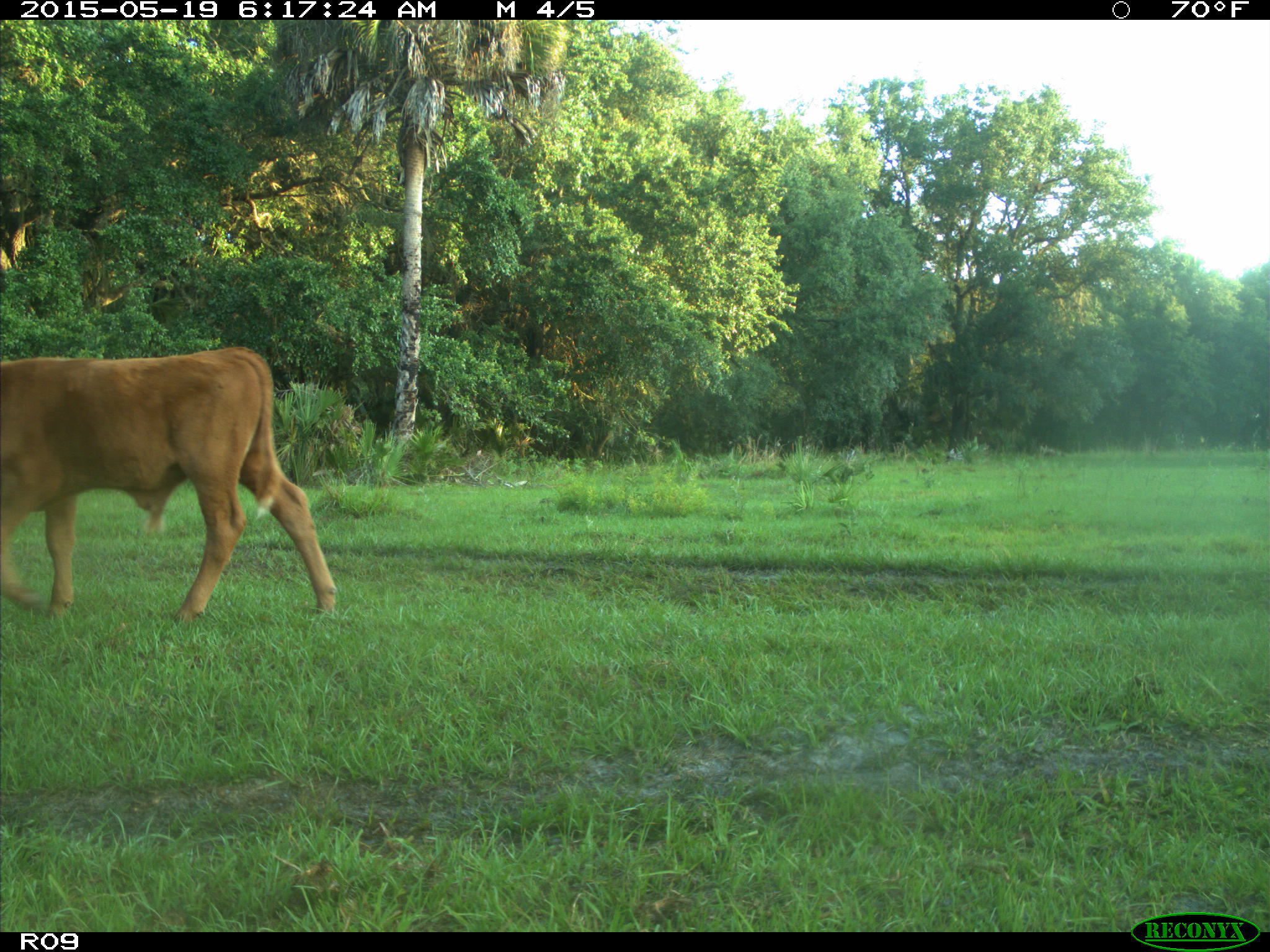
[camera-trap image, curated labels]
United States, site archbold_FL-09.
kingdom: Animalia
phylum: Chordata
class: Mammalia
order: Artiodactyla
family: Bovidae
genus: Bos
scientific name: Bos taurus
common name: domestic cow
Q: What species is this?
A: Bos taurus (domestic cow).